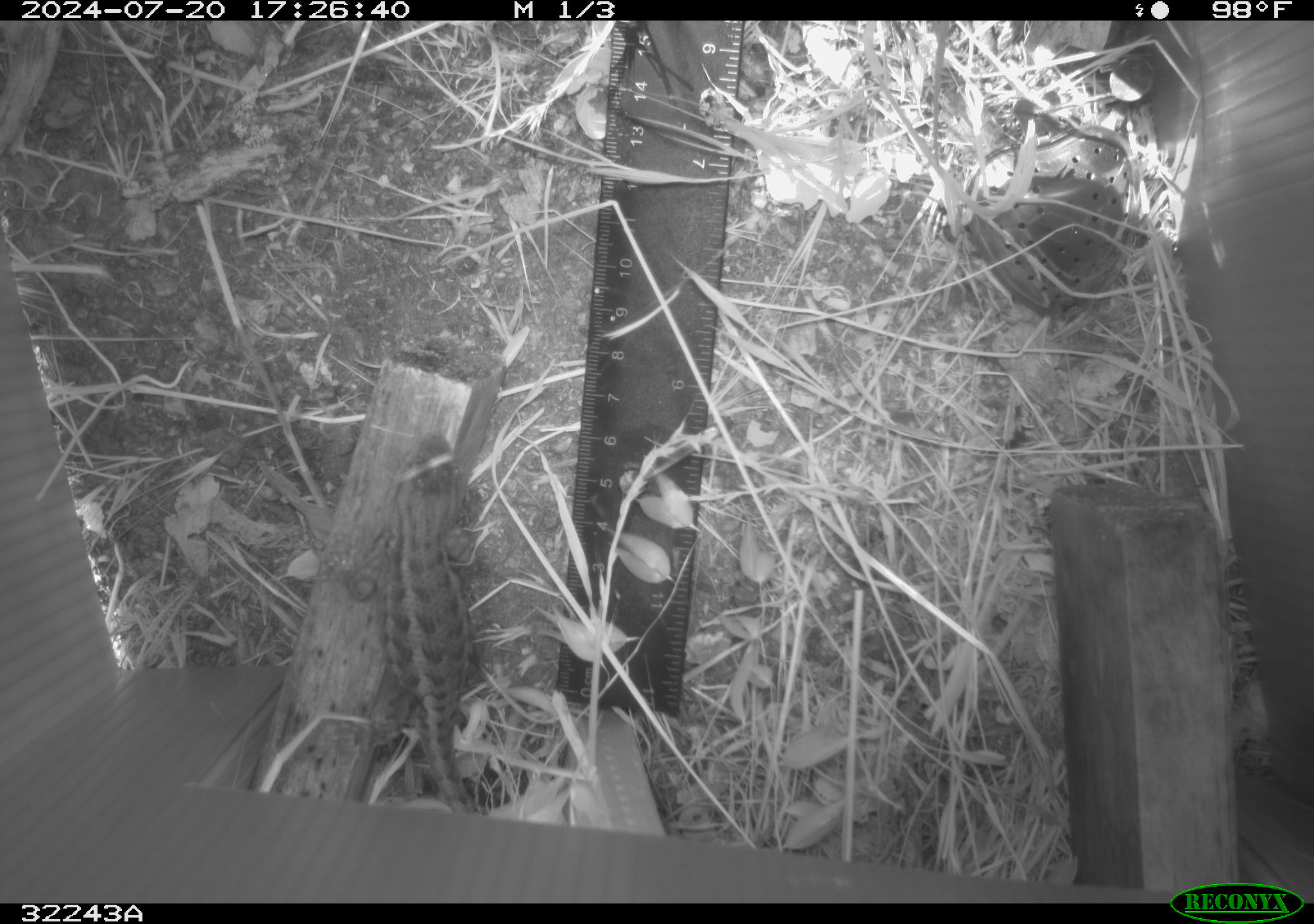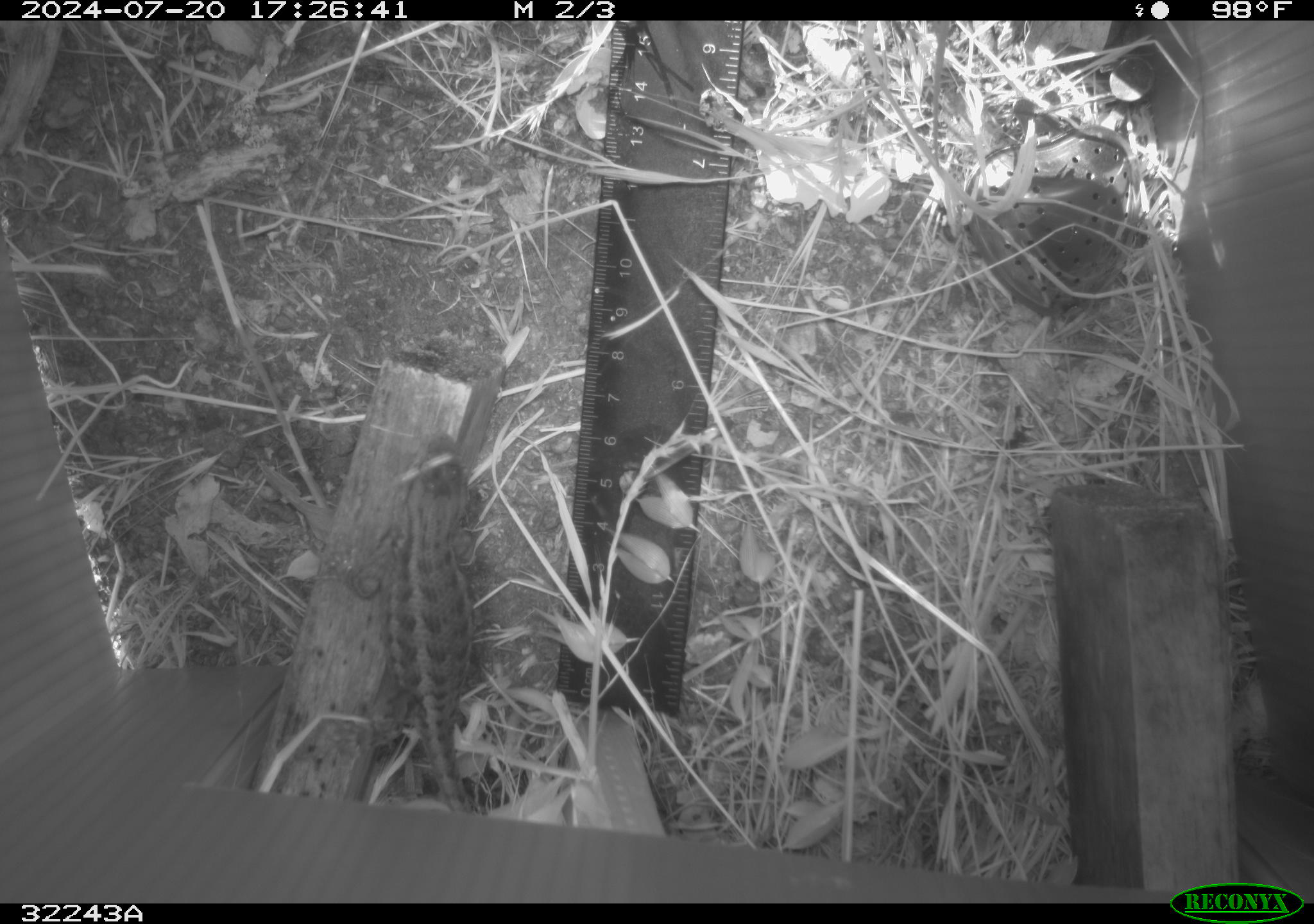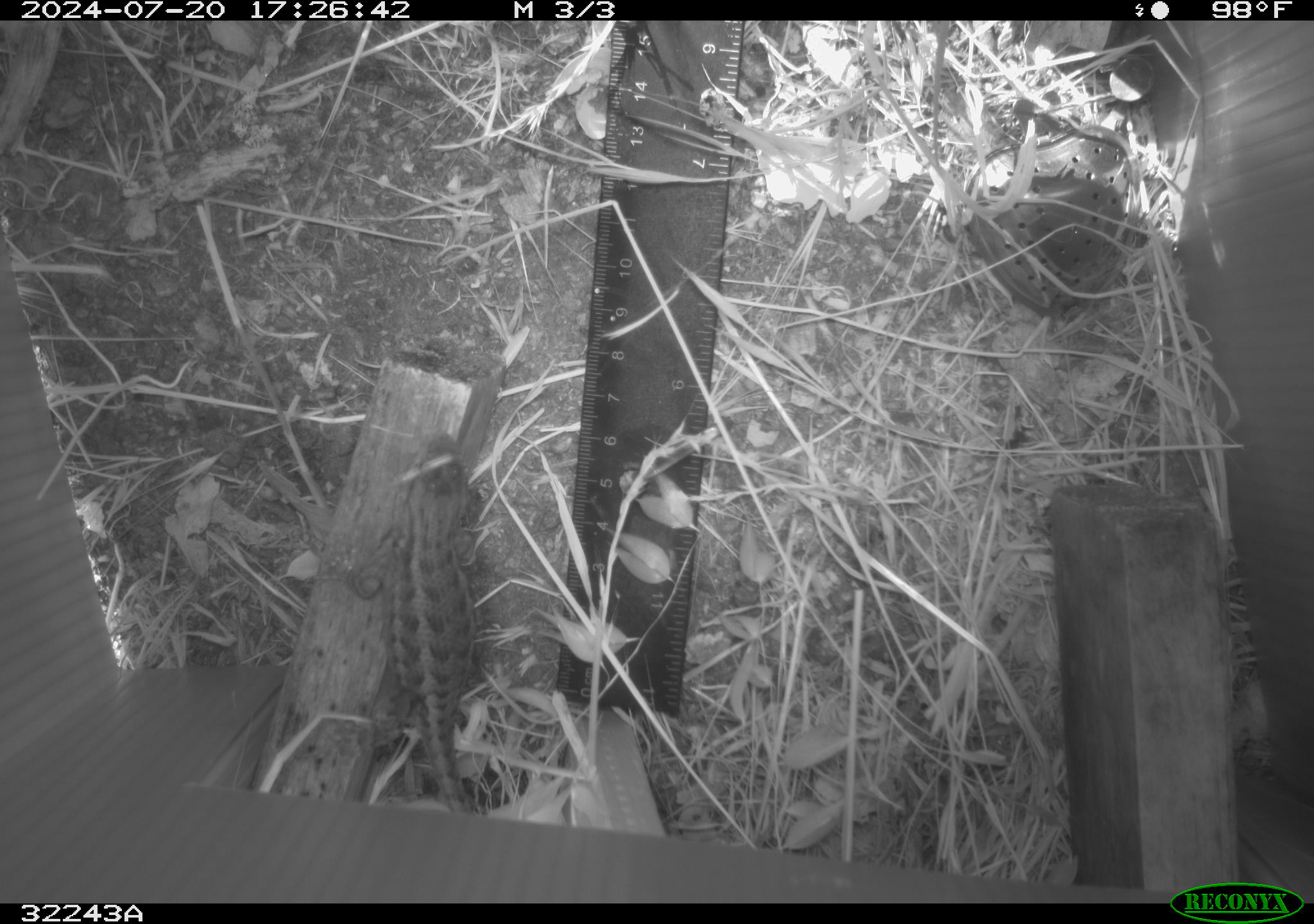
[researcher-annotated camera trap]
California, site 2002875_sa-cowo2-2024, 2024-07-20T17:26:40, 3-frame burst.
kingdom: Animalia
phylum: Chordata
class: Reptilia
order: Squamata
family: Phrynosomatidae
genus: Sceloporus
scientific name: Sceloporus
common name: spiny lizards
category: sceloporus species